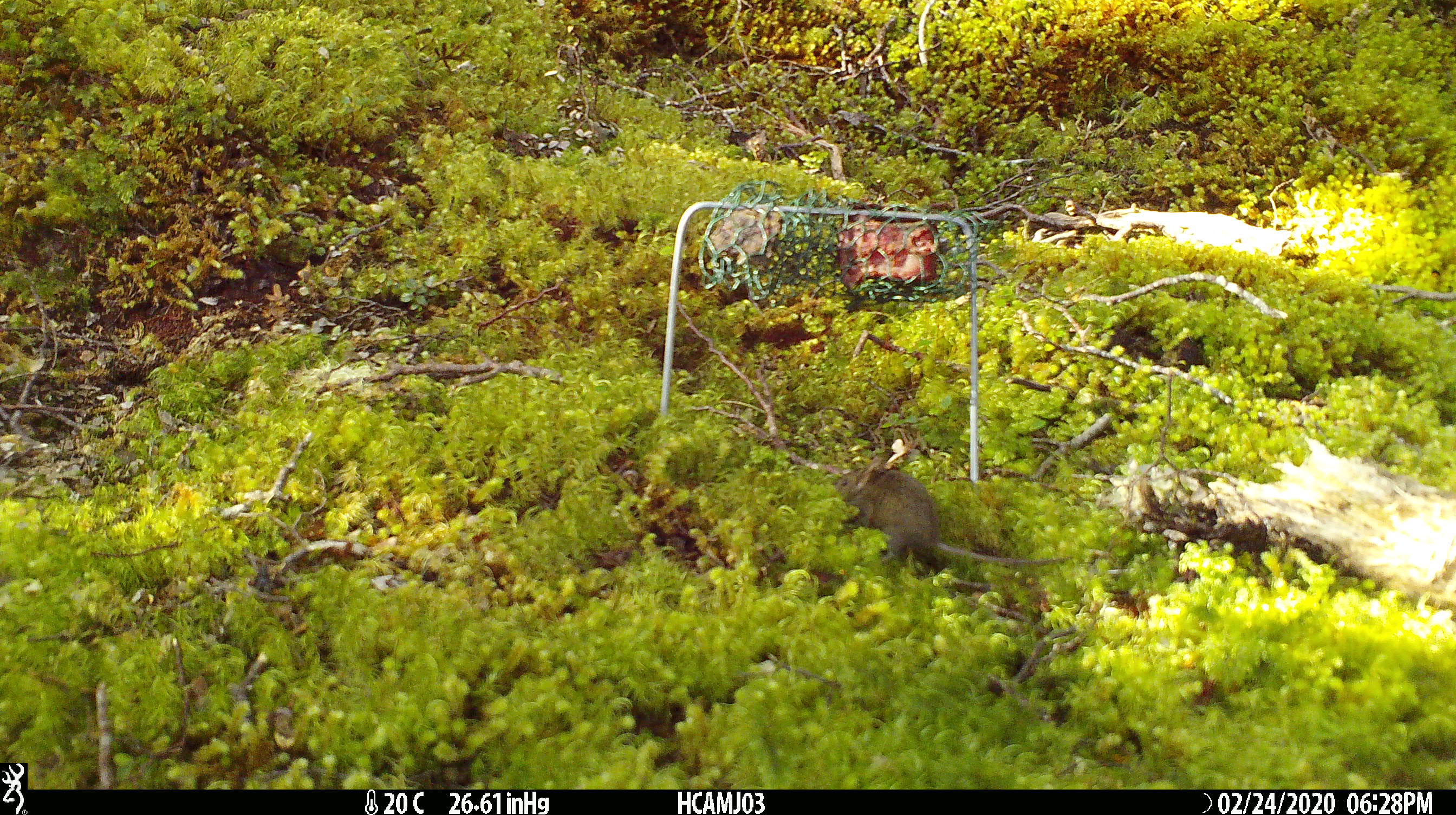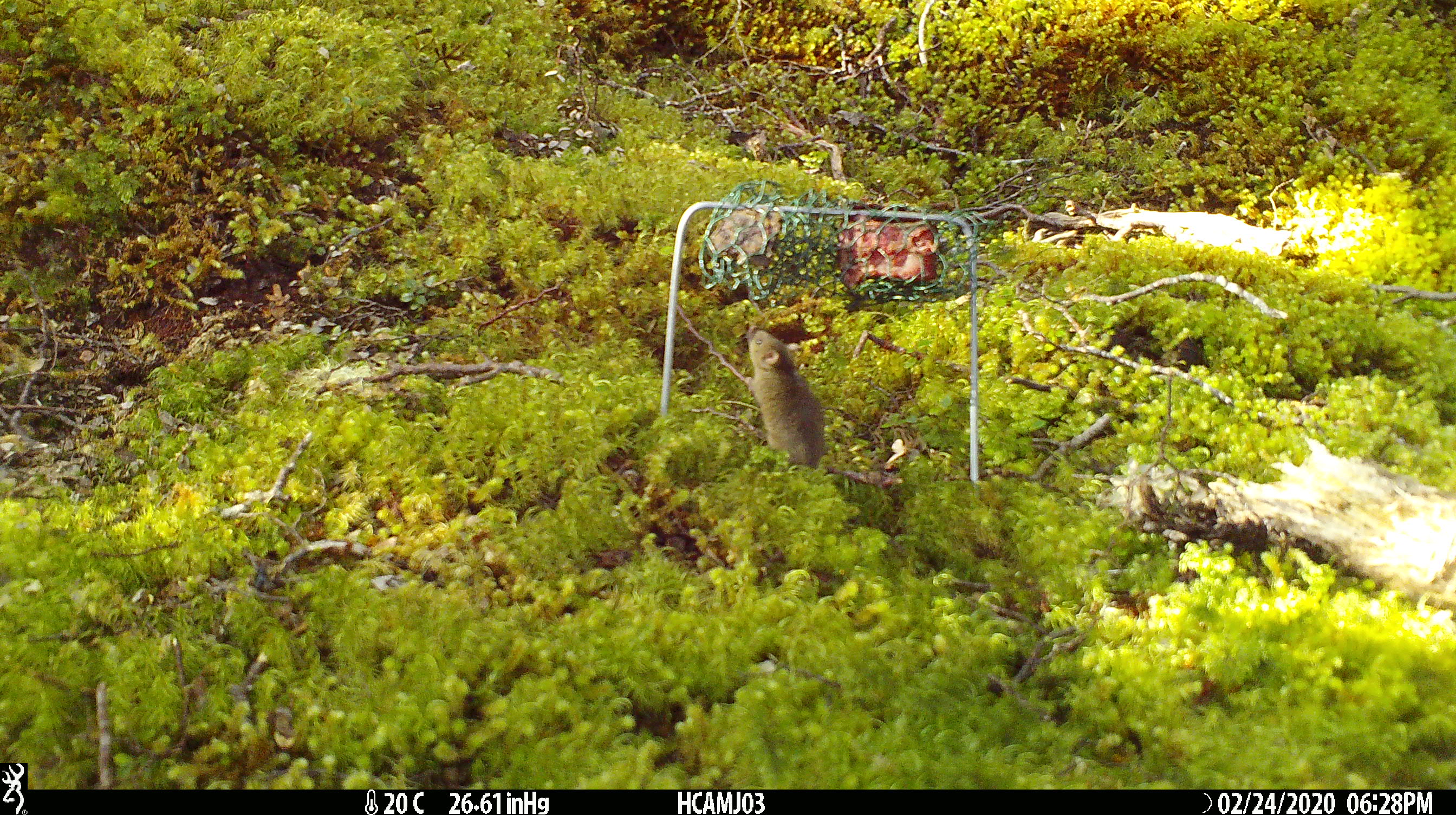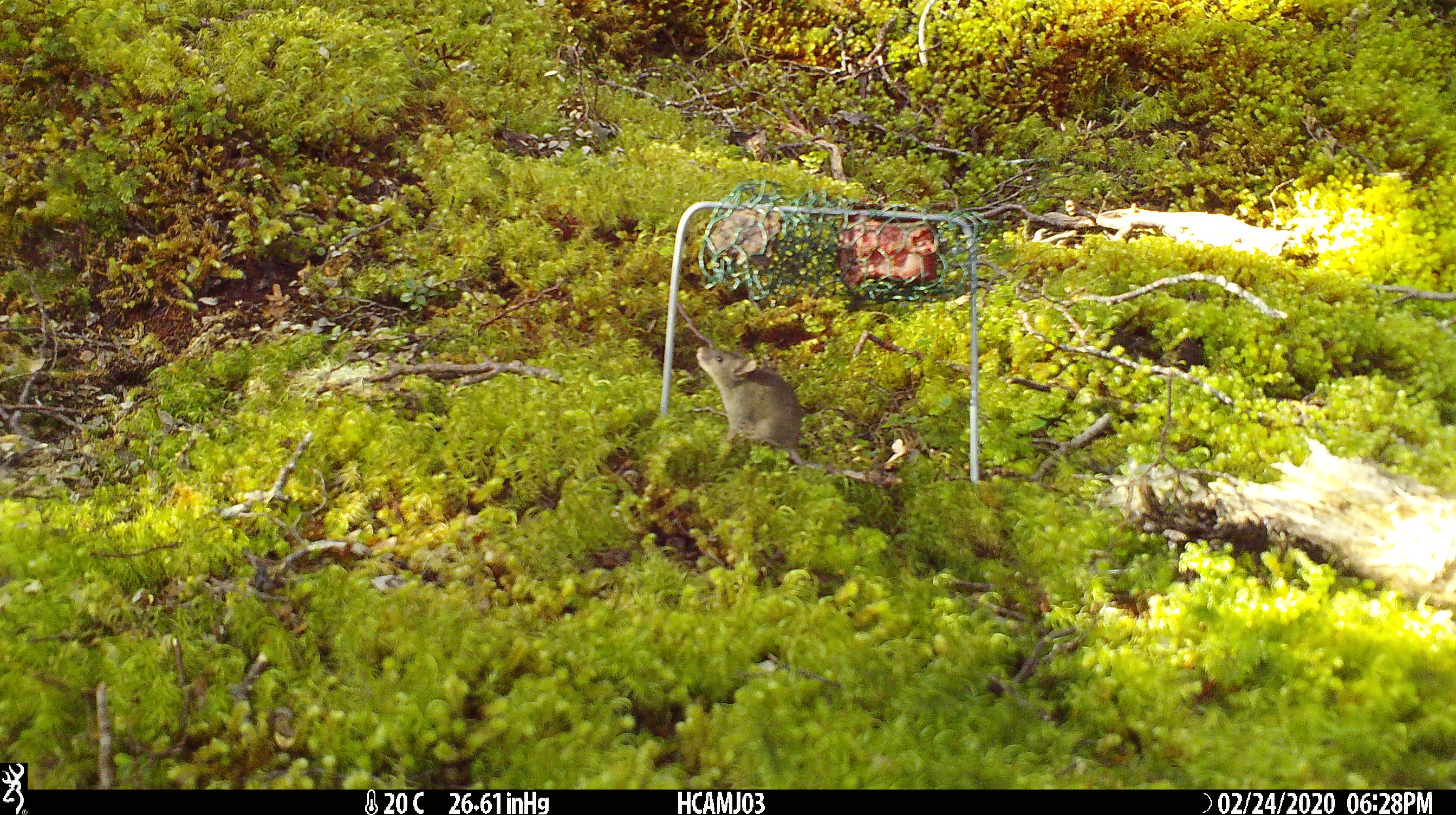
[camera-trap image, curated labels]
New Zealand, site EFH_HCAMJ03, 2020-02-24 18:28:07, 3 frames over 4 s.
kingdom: Animalia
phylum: Chordata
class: Mammalia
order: Rodentia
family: Muridae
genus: Mus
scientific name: Mus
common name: mouse